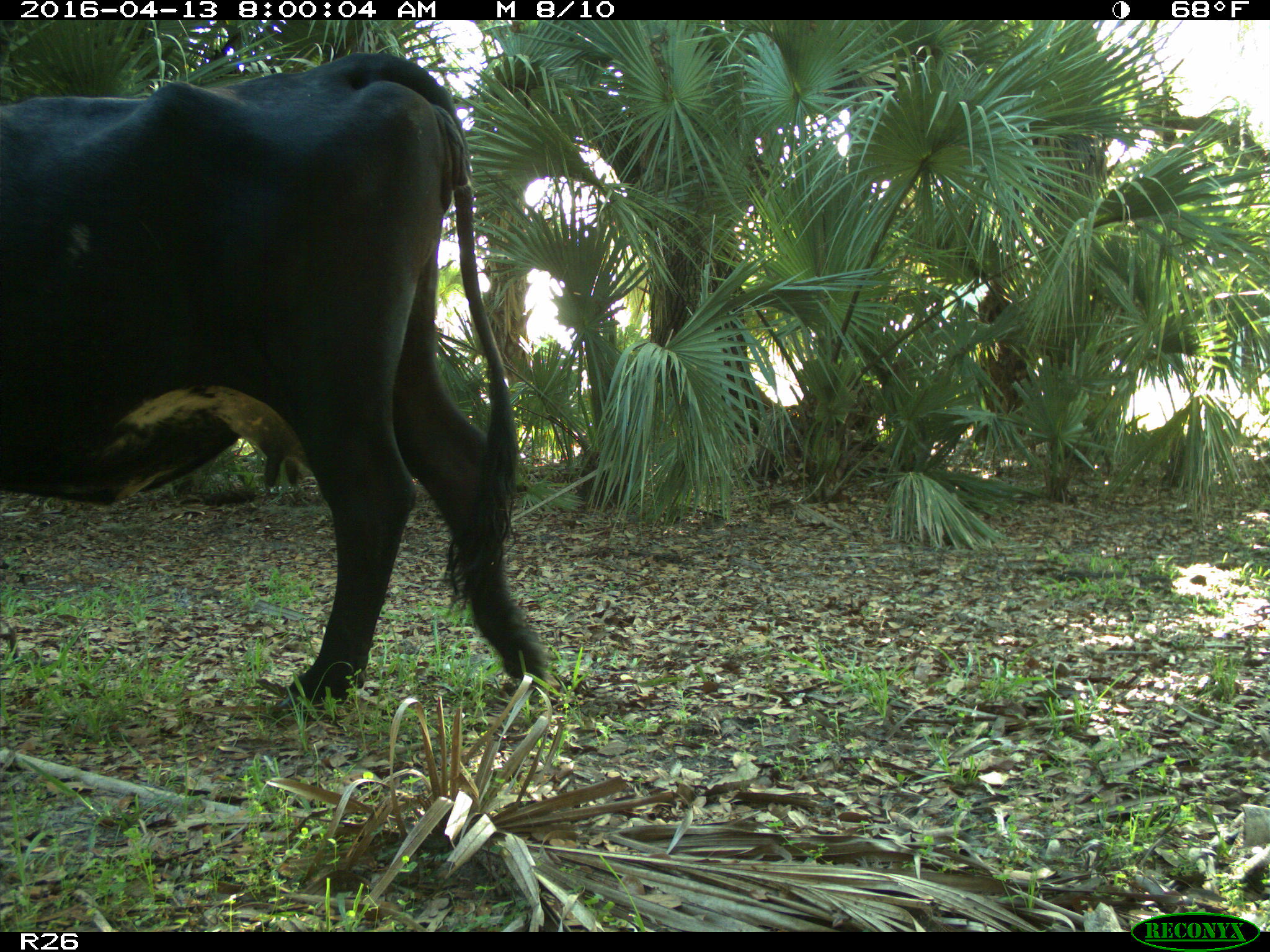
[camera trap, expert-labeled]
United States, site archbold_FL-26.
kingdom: Animalia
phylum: Chordata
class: Mammalia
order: Artiodactyla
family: Bovidae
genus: Bos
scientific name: Bos taurus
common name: domestic cow